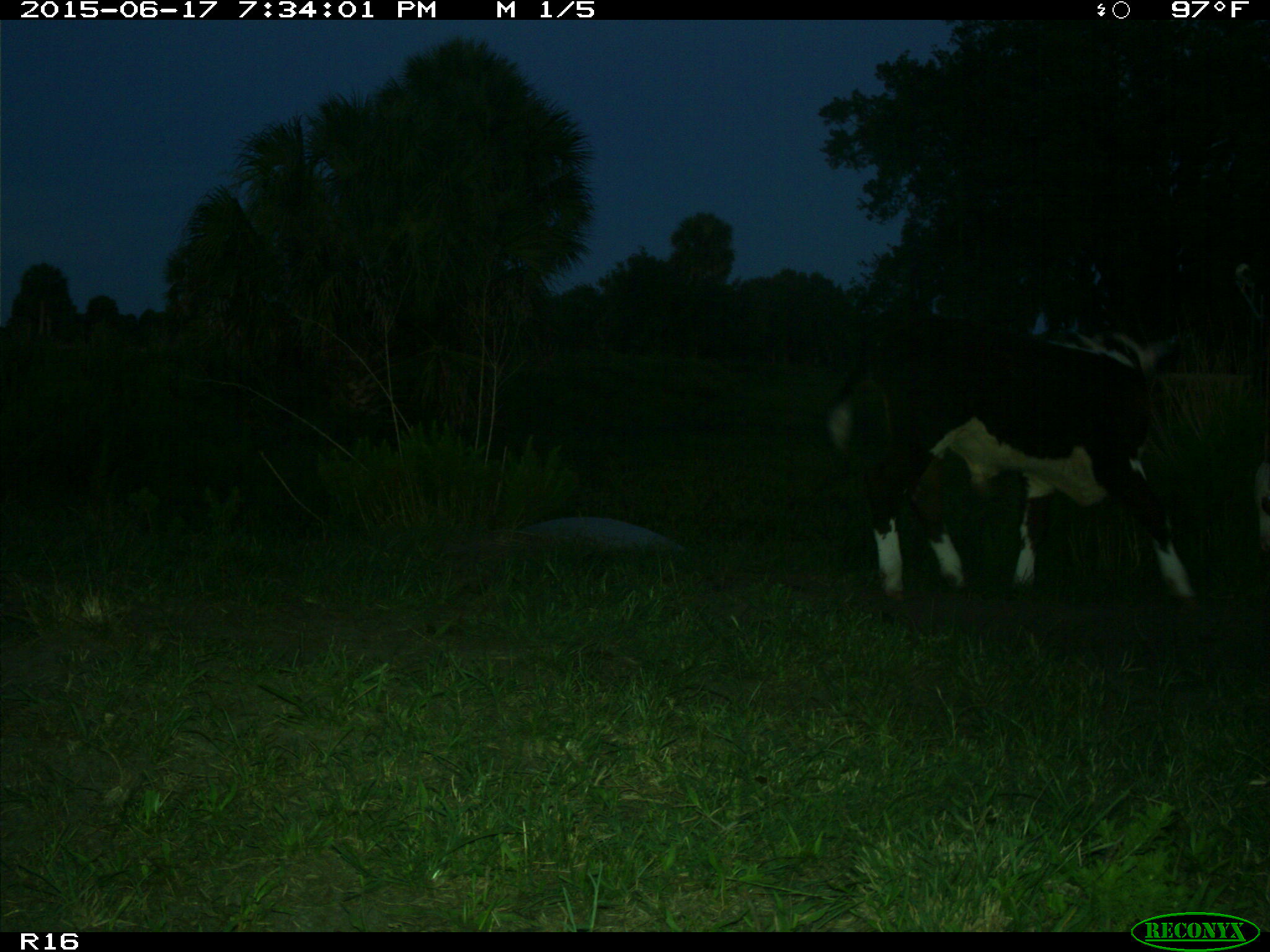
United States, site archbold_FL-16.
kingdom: Animalia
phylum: Chordata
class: Mammalia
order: Artiodactyla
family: Bovidae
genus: Bos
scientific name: Bos taurus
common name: domestic cow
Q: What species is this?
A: Bos taurus (domestic cow).